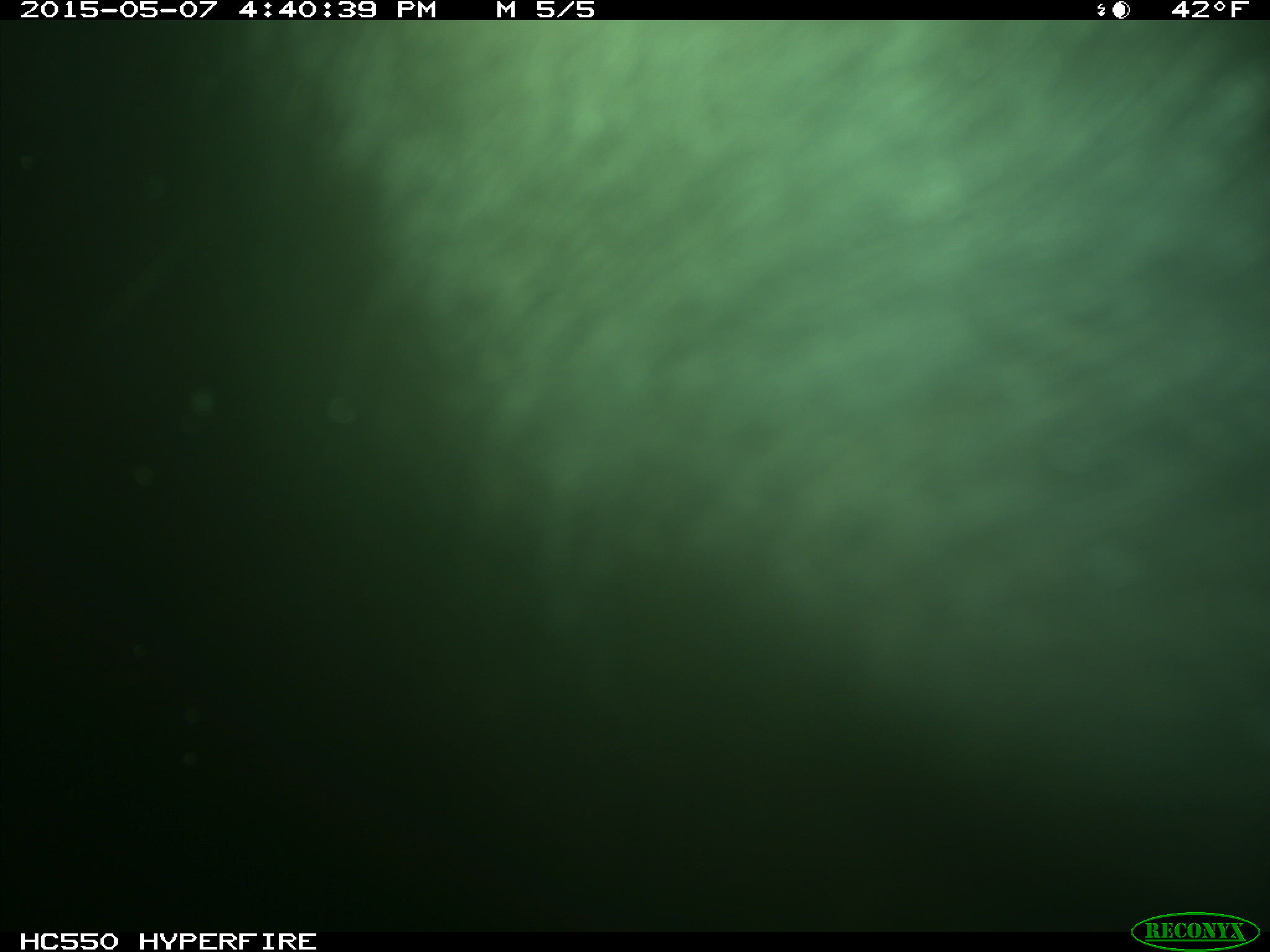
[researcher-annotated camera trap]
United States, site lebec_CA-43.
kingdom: Animalia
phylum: Chordata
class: Mammalia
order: Artiodactyla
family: Bovidae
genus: Bos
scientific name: Bos taurus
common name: domestic cow